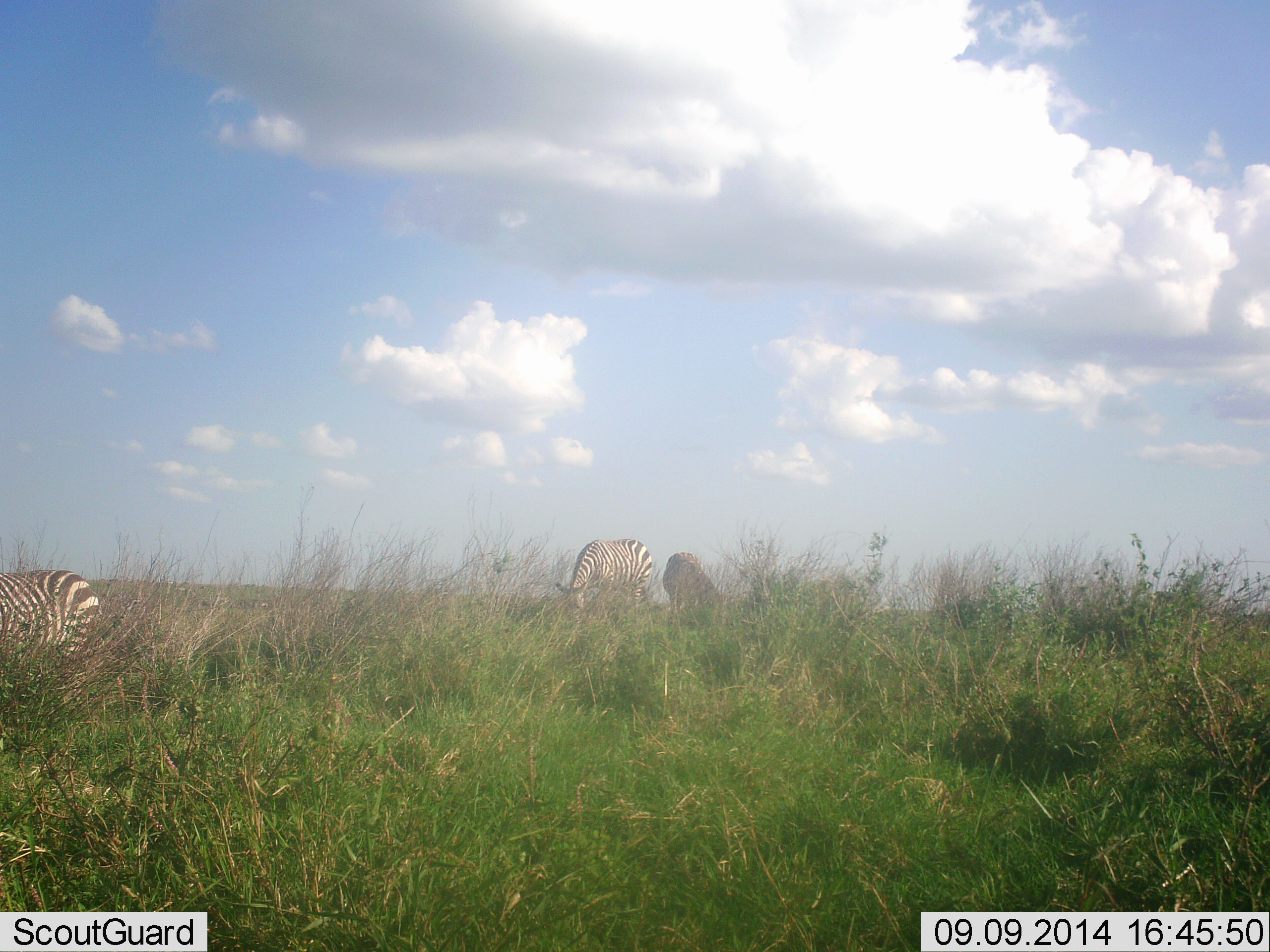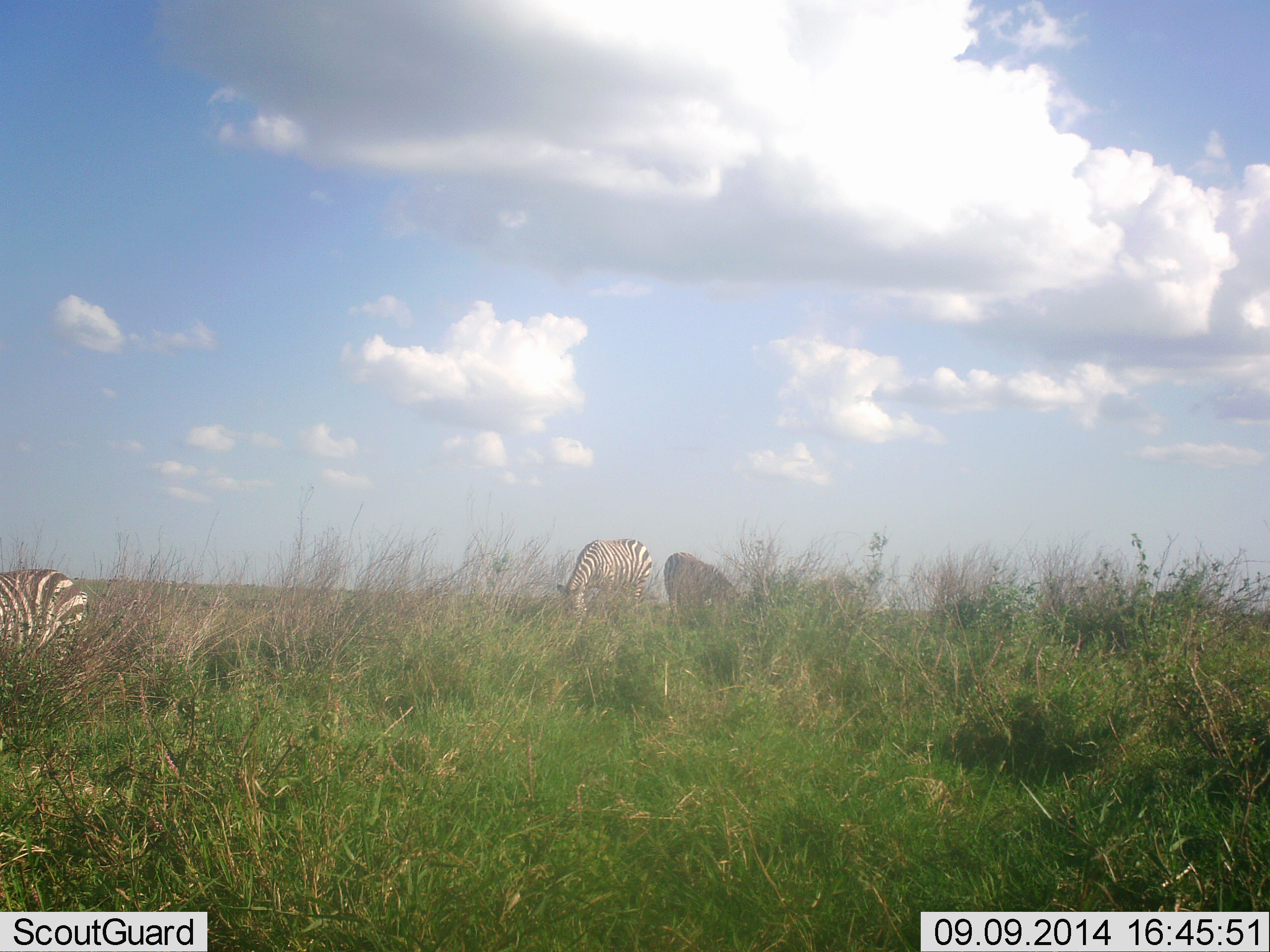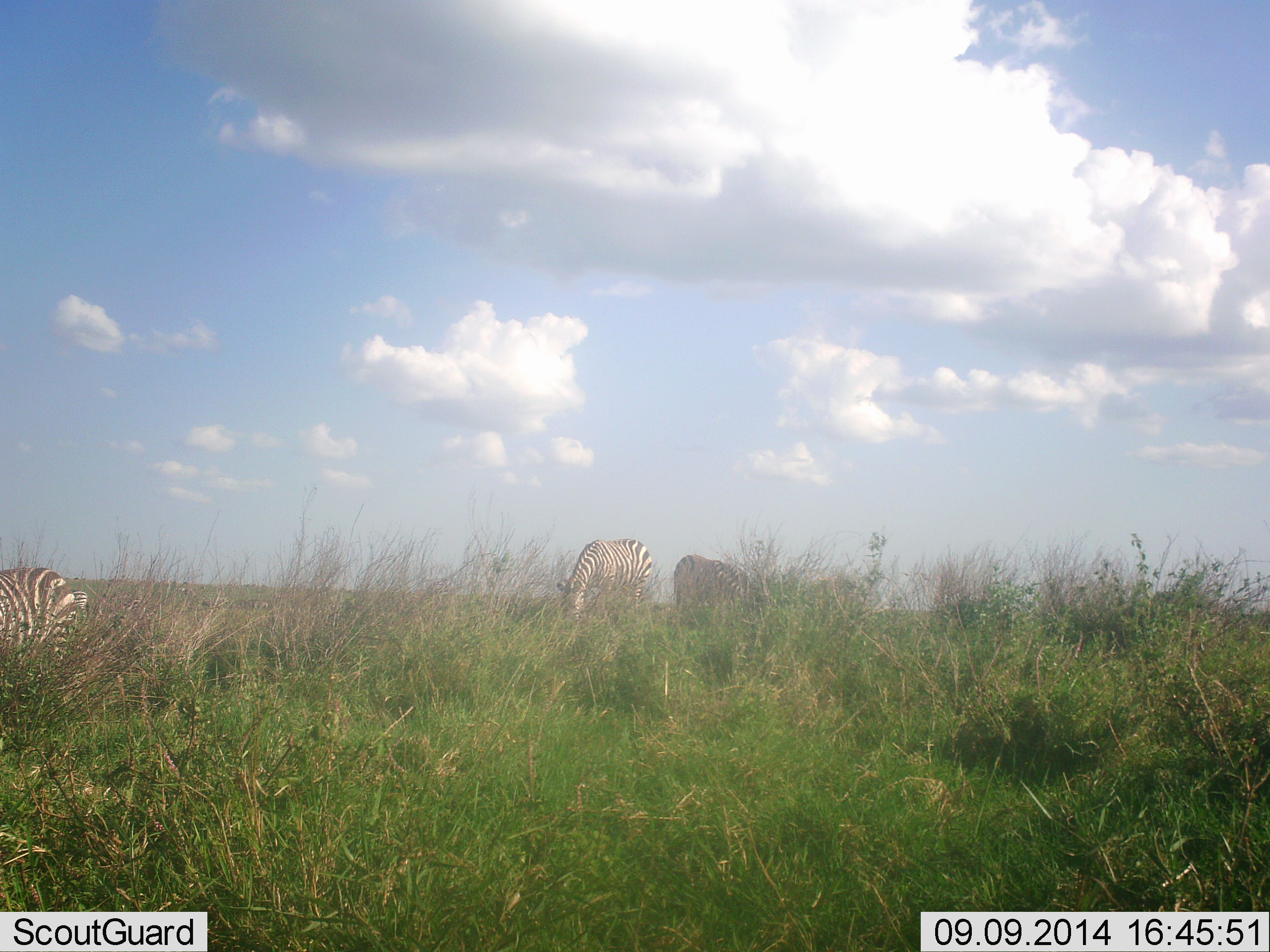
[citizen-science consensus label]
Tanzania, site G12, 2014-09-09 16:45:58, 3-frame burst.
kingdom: Animalia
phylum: Chordata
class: Mammalia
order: Perissodactyla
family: Equidae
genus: Equus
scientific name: Equus quagga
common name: plains zebra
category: zebra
Zebra (plains zebra) (Equus quagga), count 3. Behavior (volunteer vote fractions): standing 18%, resting 0%, moving 0%, interacting 0%. Young present (vote fraction): 0%. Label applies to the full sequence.